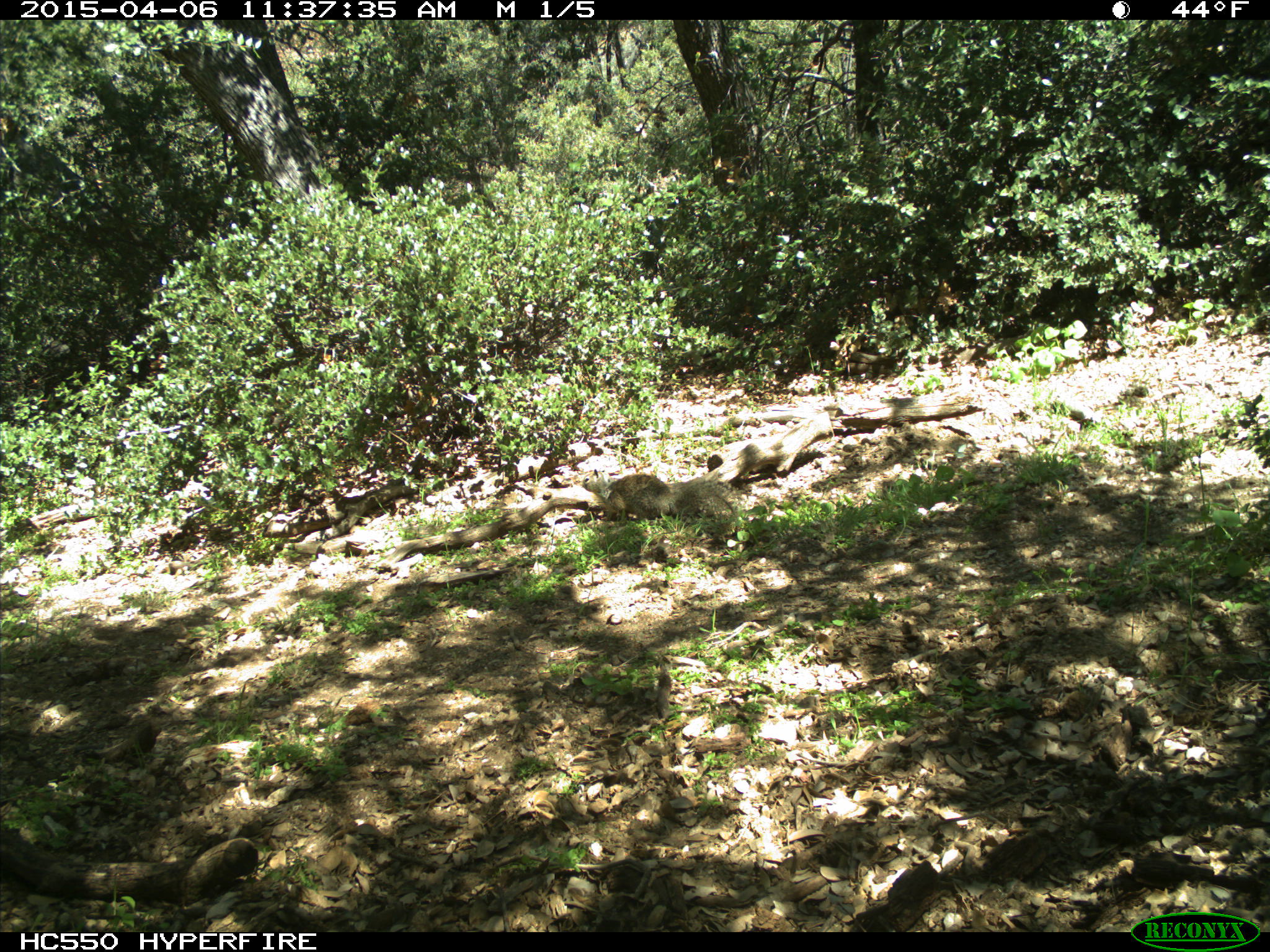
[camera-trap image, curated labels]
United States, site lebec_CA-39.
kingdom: Animalia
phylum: Chordata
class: Mammalia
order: Rodentia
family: Sciuridae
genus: Otospermophilus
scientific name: Otospermophilus beecheyi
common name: california ground squirrel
Otospermophilus beecheyi (california ground squirrel).